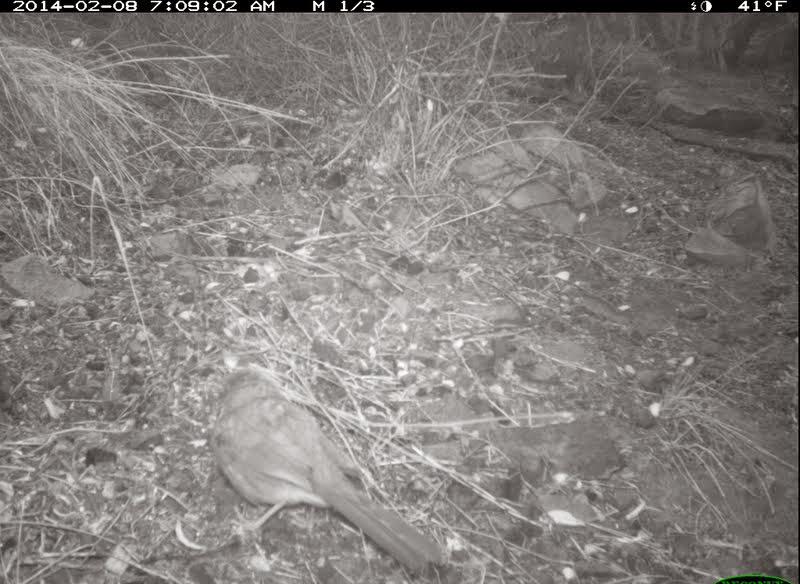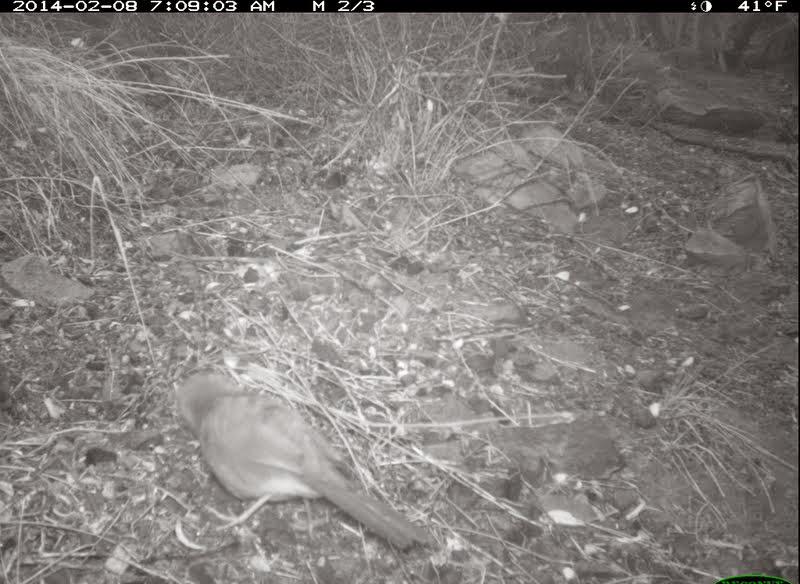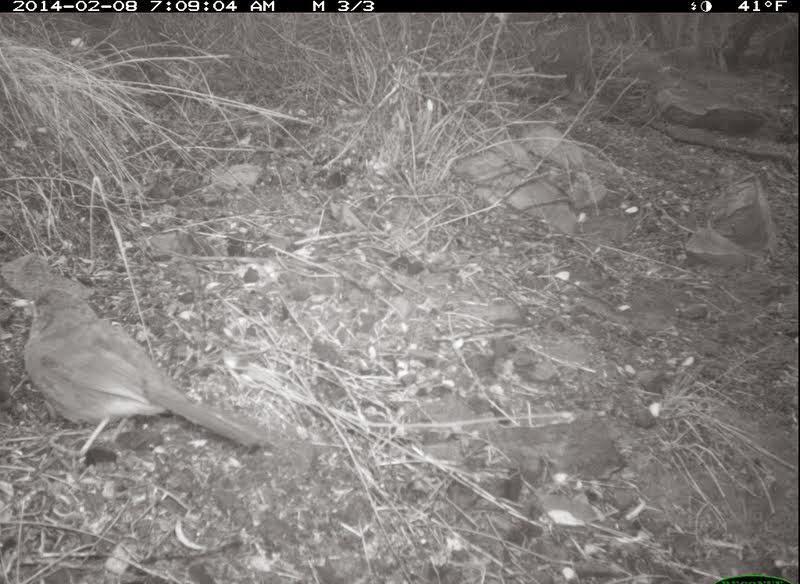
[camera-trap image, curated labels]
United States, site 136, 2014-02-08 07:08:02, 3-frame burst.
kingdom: Animalia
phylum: Chordata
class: Aves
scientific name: Aves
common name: bird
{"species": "bird (Aves)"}